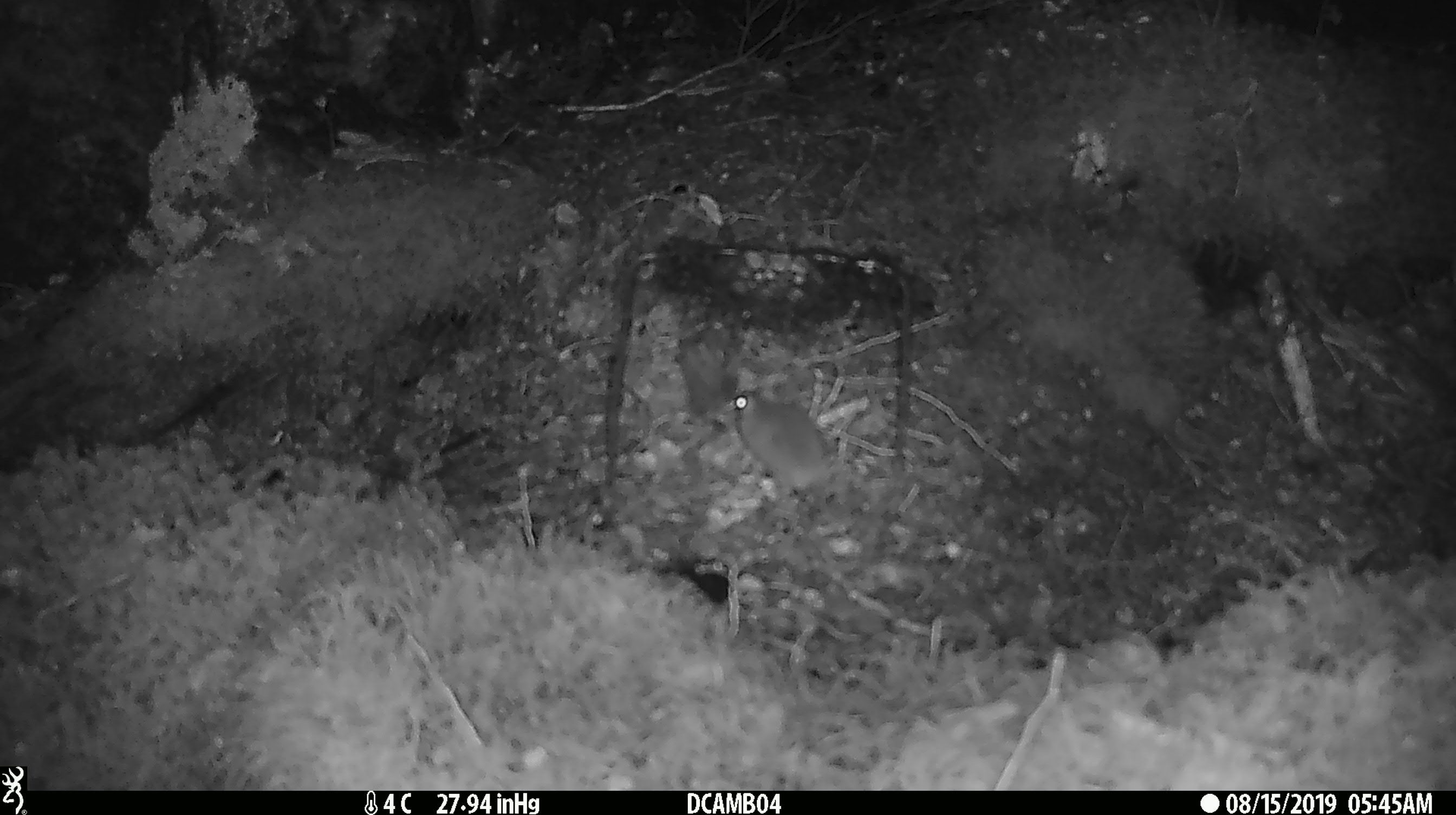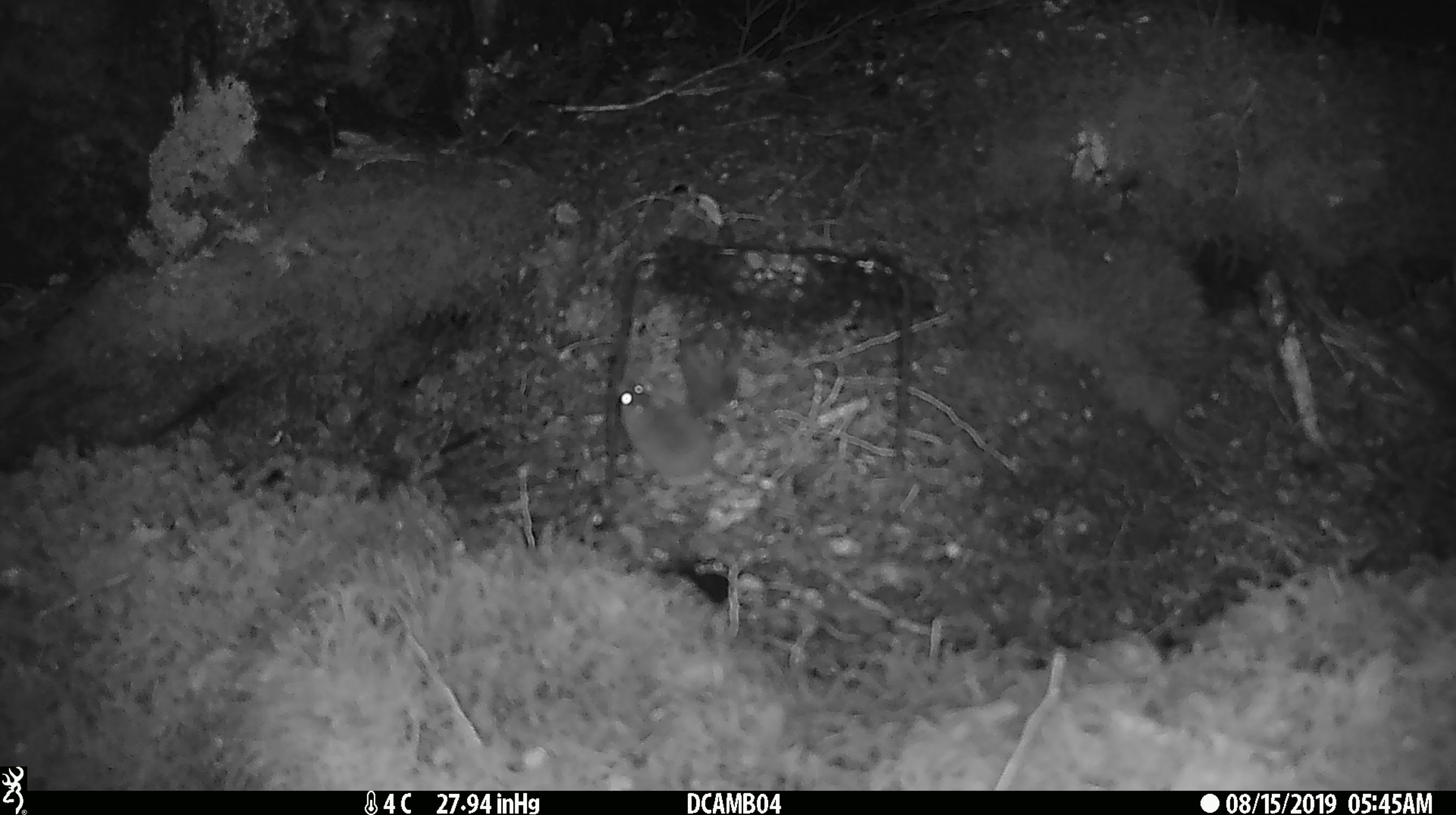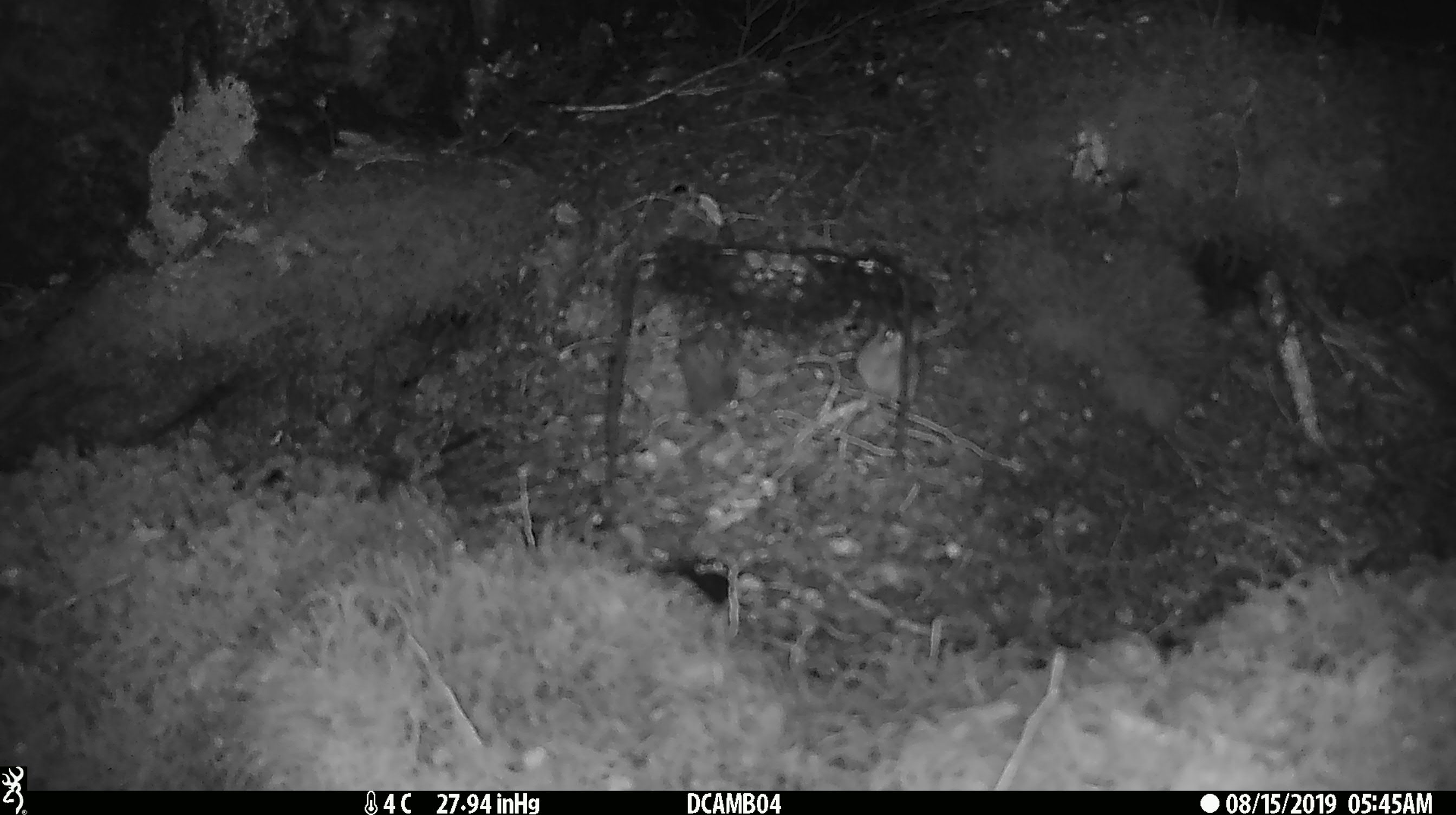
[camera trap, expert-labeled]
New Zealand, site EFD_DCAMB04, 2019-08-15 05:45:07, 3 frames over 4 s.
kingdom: Animalia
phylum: Chordata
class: Mammalia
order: Rodentia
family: Muridae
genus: Mus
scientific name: Mus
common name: mouse